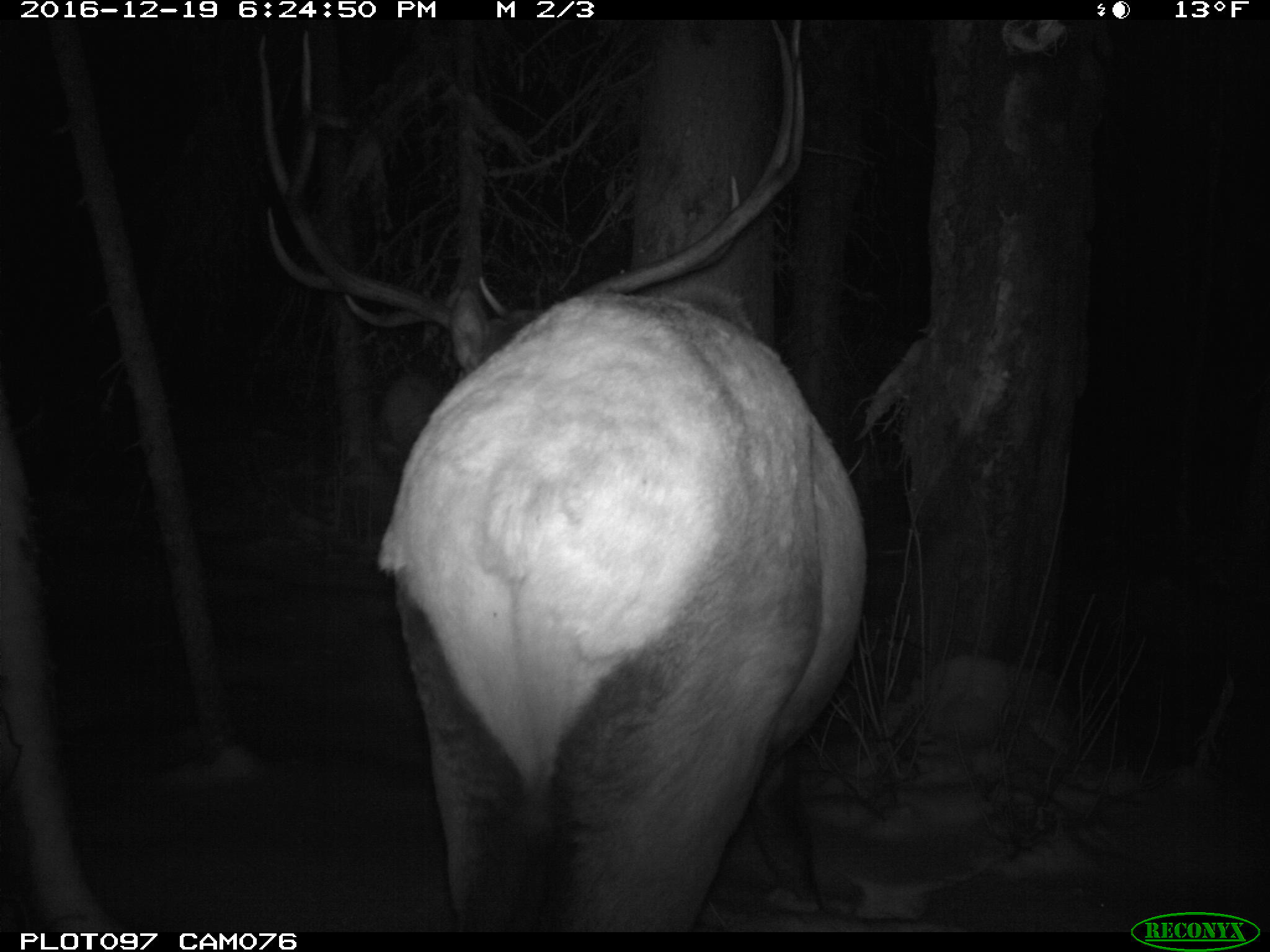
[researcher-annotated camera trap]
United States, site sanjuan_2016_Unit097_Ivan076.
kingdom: Animalia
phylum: Chordata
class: Mammalia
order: Artiodactyla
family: Cervidae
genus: Cervus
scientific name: Cervus elaphus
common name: red deer